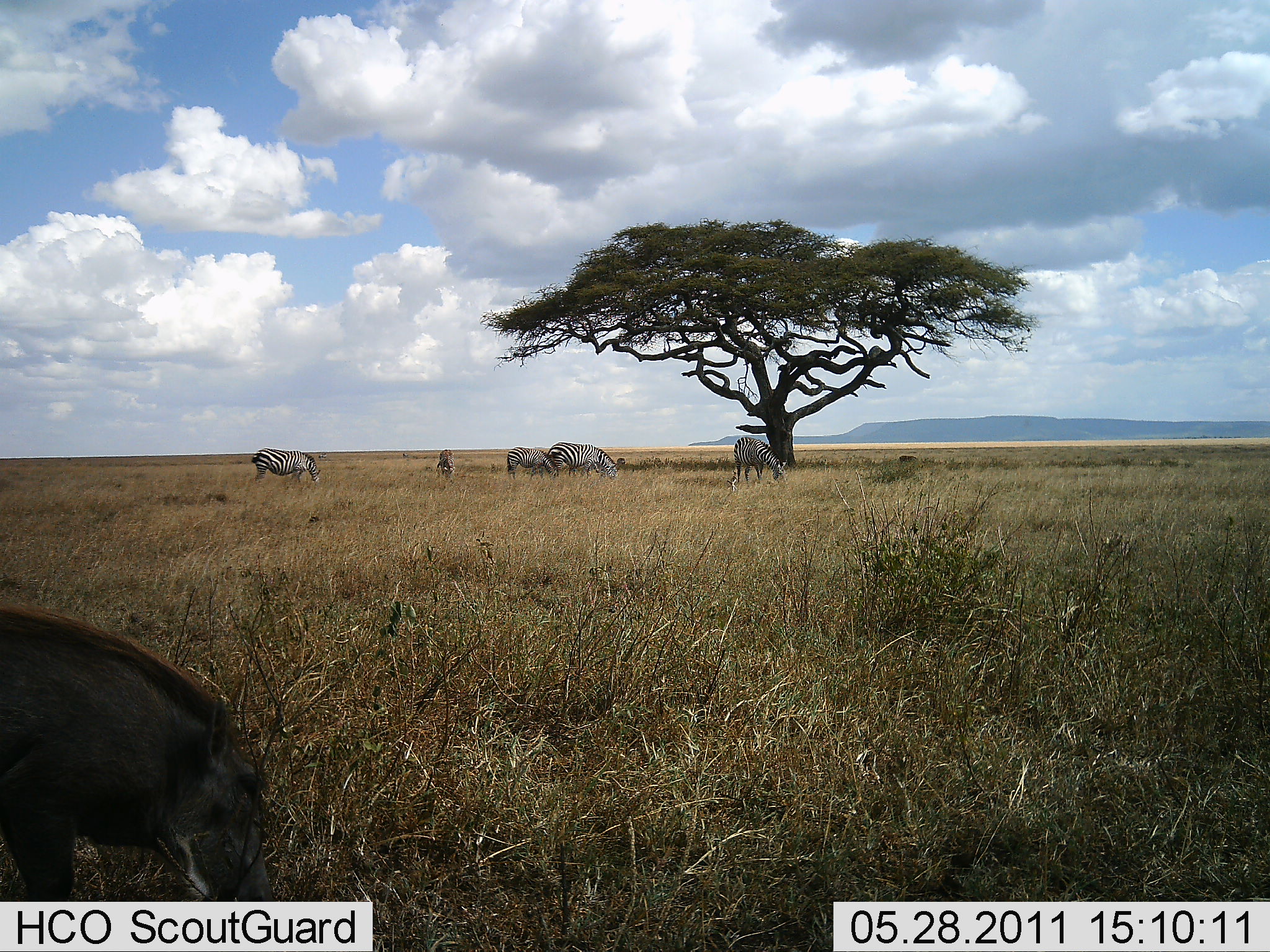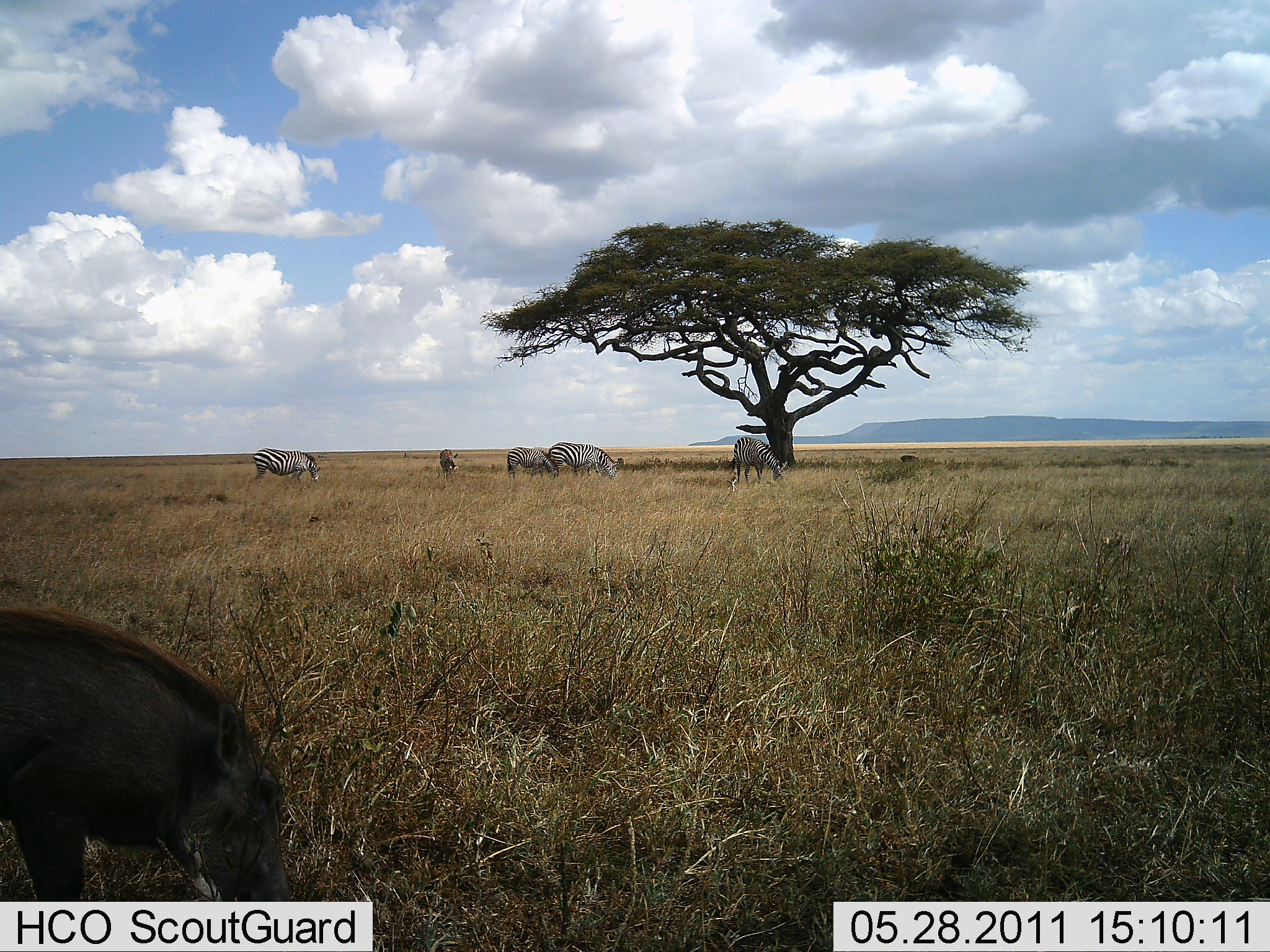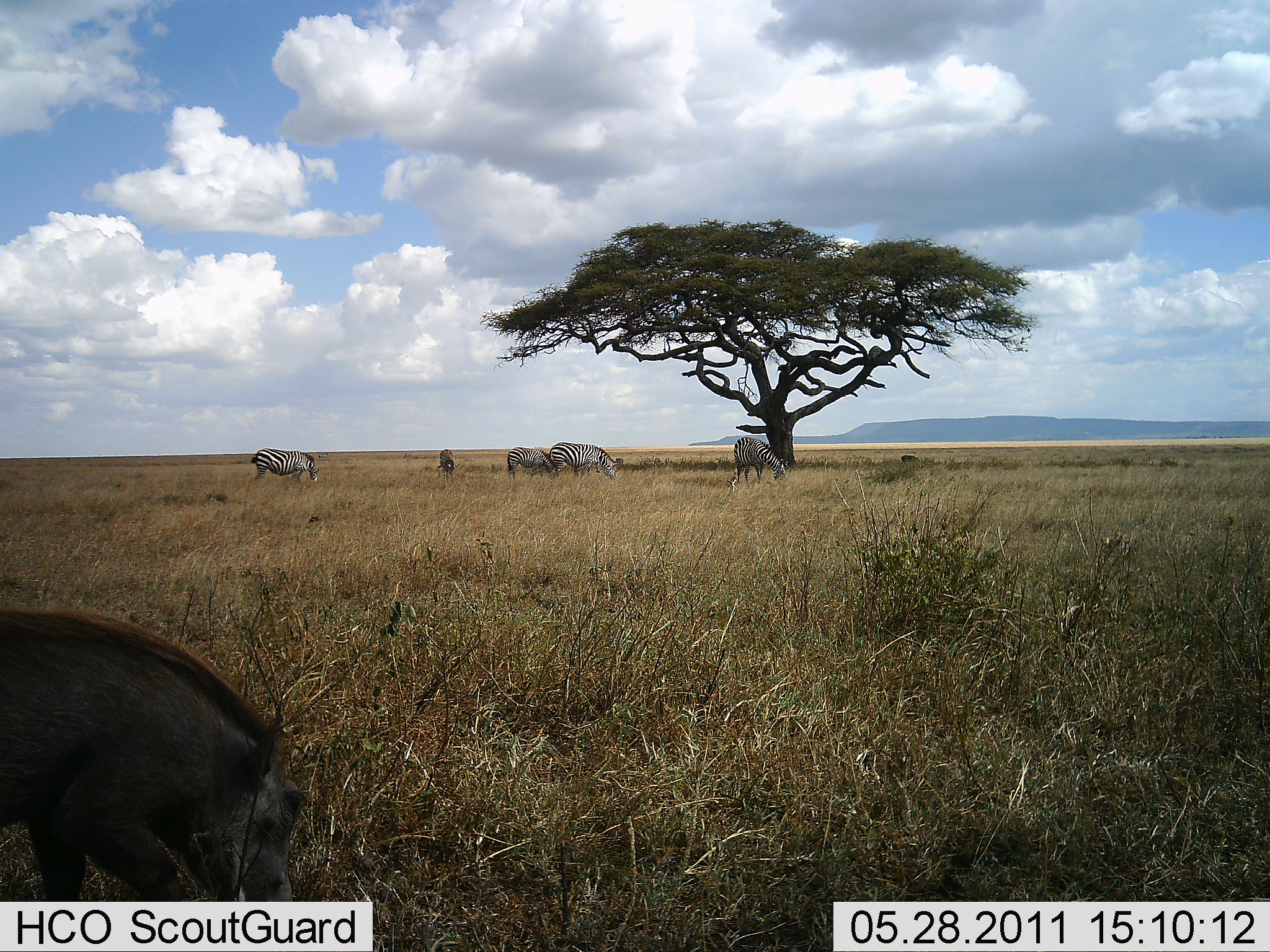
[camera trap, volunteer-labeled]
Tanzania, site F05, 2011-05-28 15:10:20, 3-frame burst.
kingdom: Animalia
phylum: Chordata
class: Mammalia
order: Artiodactyla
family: Suidae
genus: Phacochoerus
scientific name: Phacochoerus africanus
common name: warthog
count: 1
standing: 0%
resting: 0%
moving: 24%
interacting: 0%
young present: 0%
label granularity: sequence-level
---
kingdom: Animalia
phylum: Chordata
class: Mammalia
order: Perissodactyla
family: Equidae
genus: Equus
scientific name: Equus quagga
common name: plains zebra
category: zebra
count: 5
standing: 12%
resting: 0%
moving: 0%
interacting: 0%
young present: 6%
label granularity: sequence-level